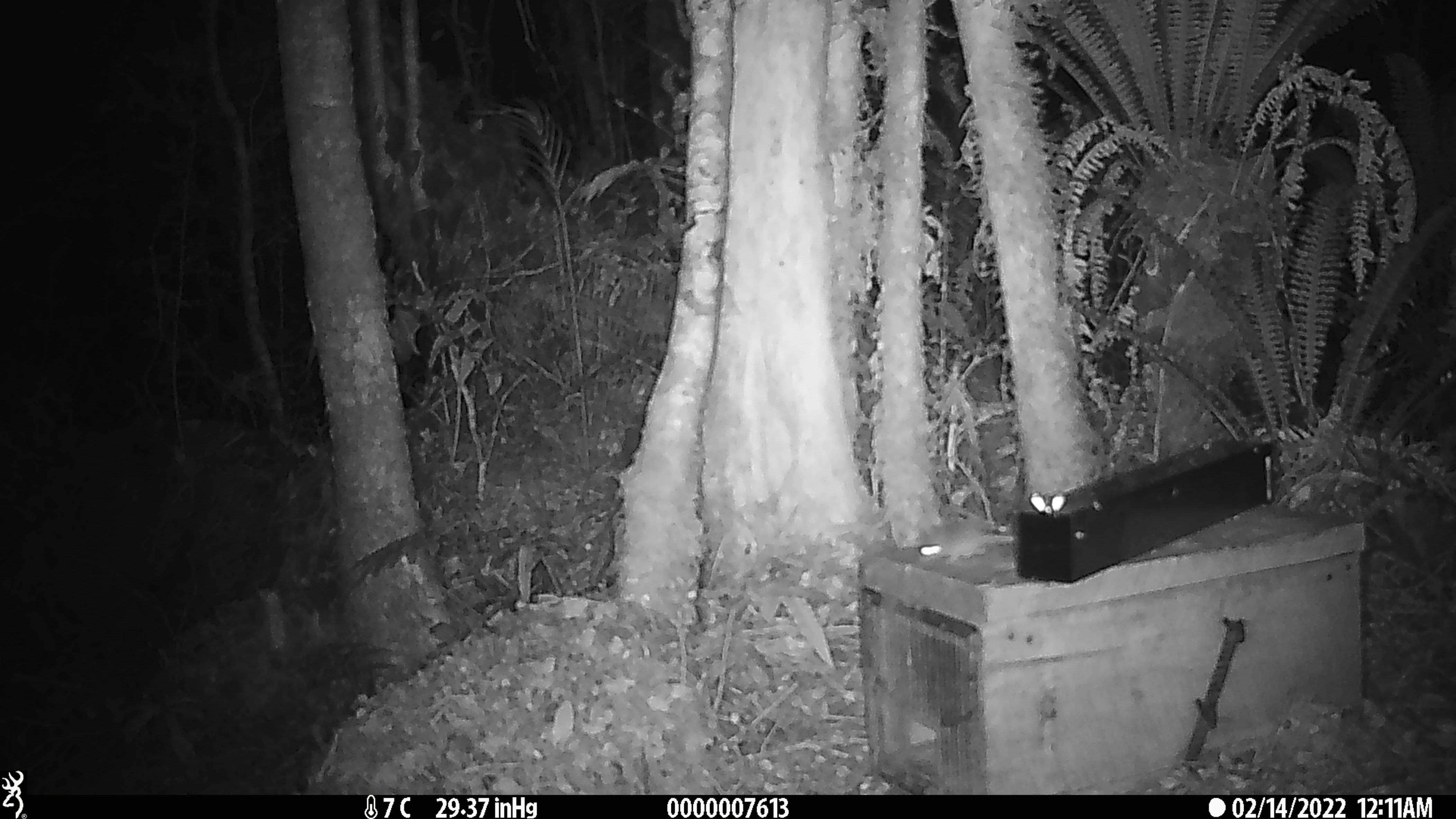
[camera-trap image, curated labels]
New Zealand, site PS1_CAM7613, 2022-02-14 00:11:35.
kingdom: Animalia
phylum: Chordata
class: Mammalia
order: Rodentia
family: Muridae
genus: Mus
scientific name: Mus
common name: mouse